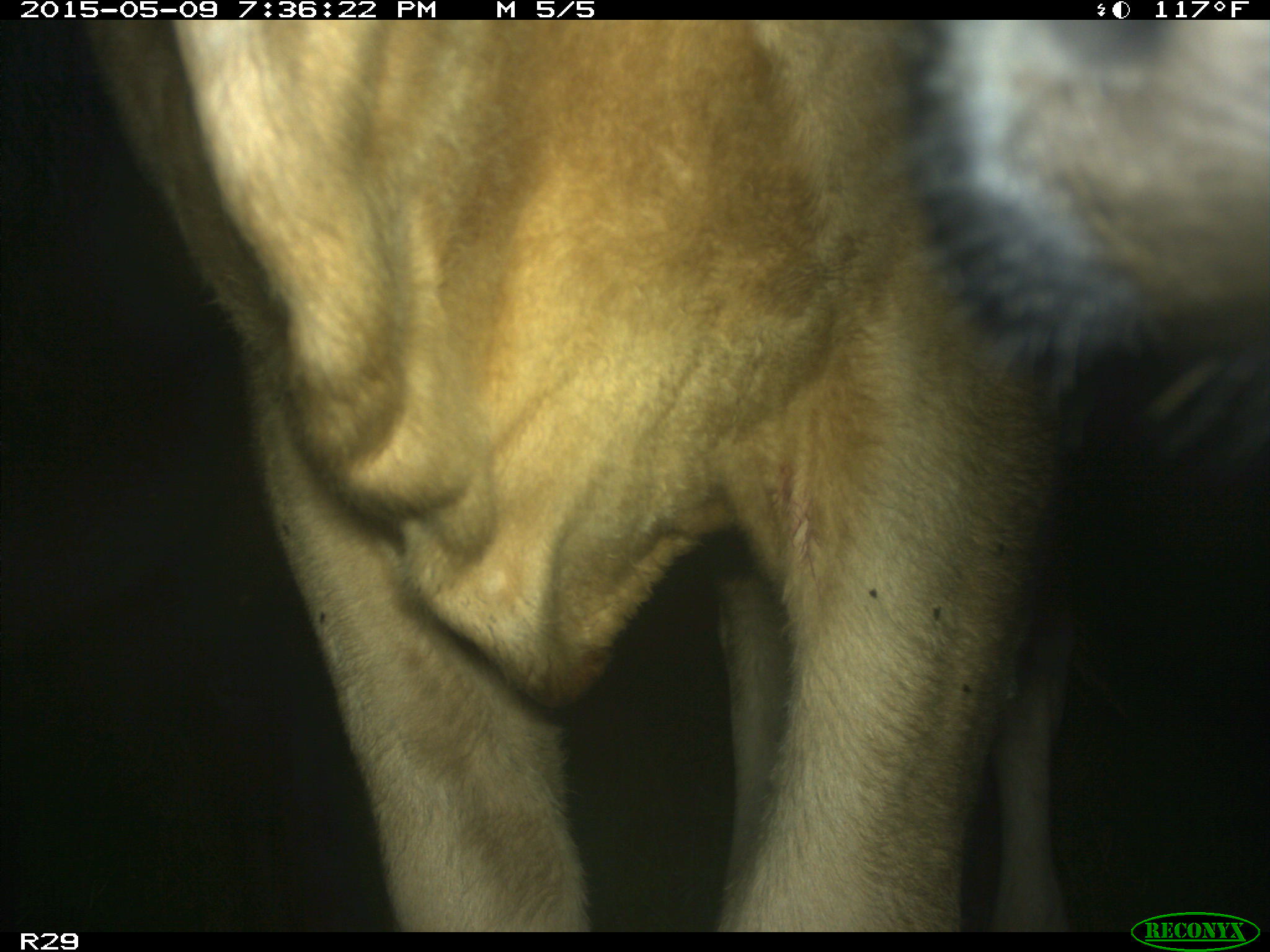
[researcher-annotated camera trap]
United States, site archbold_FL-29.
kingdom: Animalia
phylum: Chordata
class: Mammalia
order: Artiodactyla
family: Bovidae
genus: Bos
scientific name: Bos taurus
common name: domestic cow